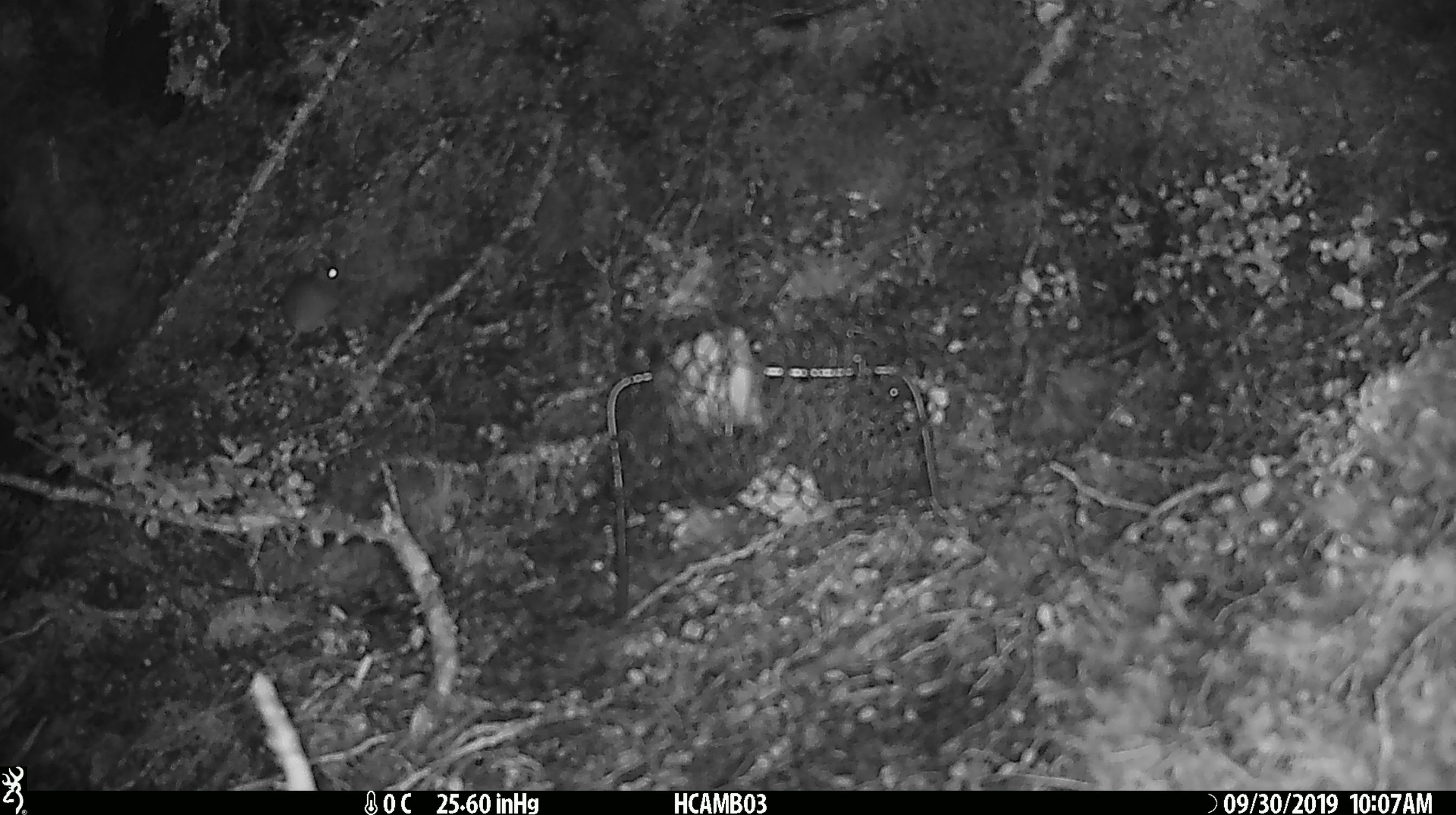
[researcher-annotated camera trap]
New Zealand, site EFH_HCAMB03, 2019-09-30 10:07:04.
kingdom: Animalia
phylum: Chordata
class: Mammalia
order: Rodentia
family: Muridae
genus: Mus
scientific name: Mus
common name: mouse